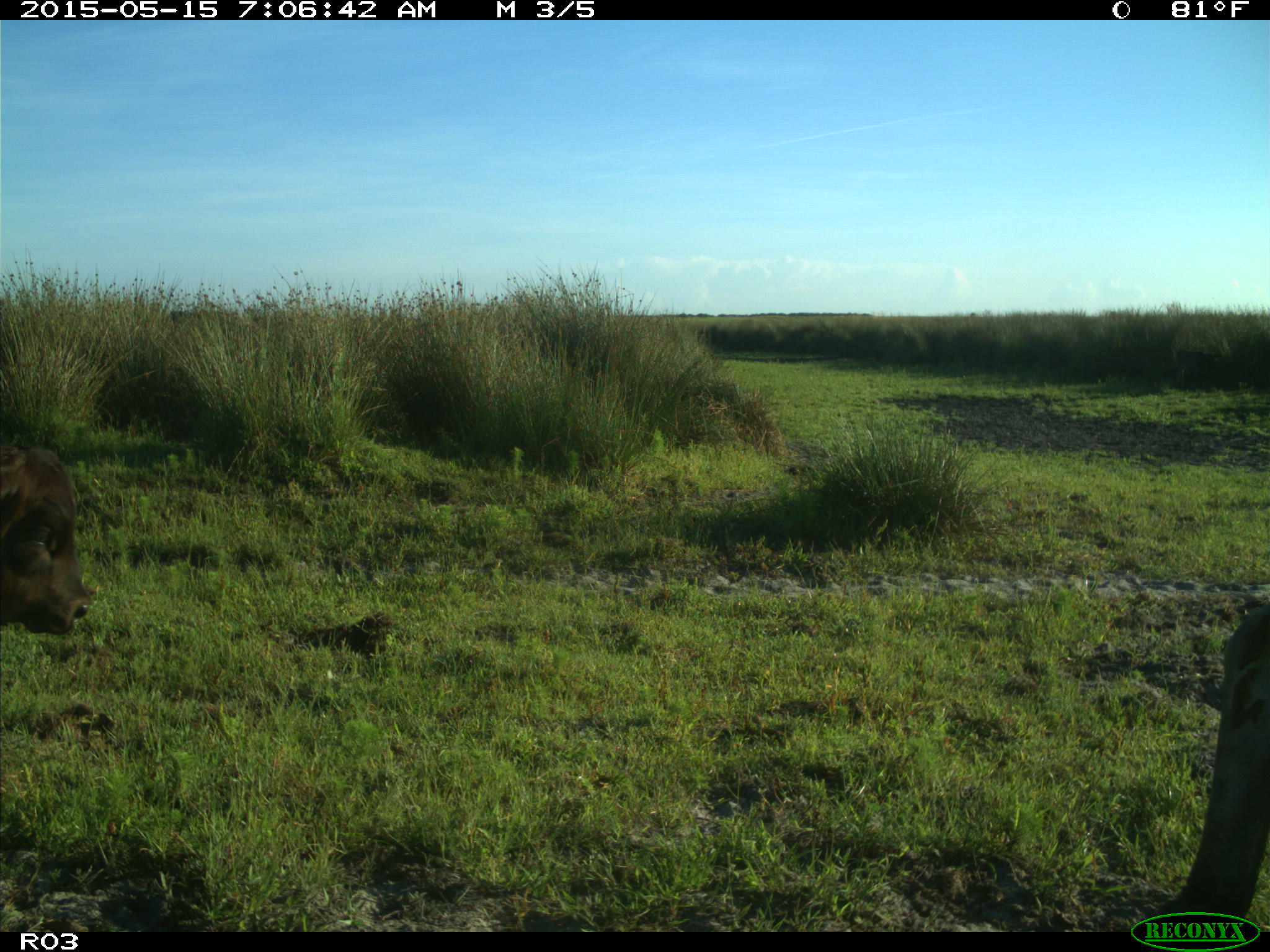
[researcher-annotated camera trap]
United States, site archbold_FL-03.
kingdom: Animalia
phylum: Chordata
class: Mammalia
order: Artiodactyla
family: Bovidae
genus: Bos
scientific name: Bos taurus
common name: domestic cow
Bos taurus (domestic cow).